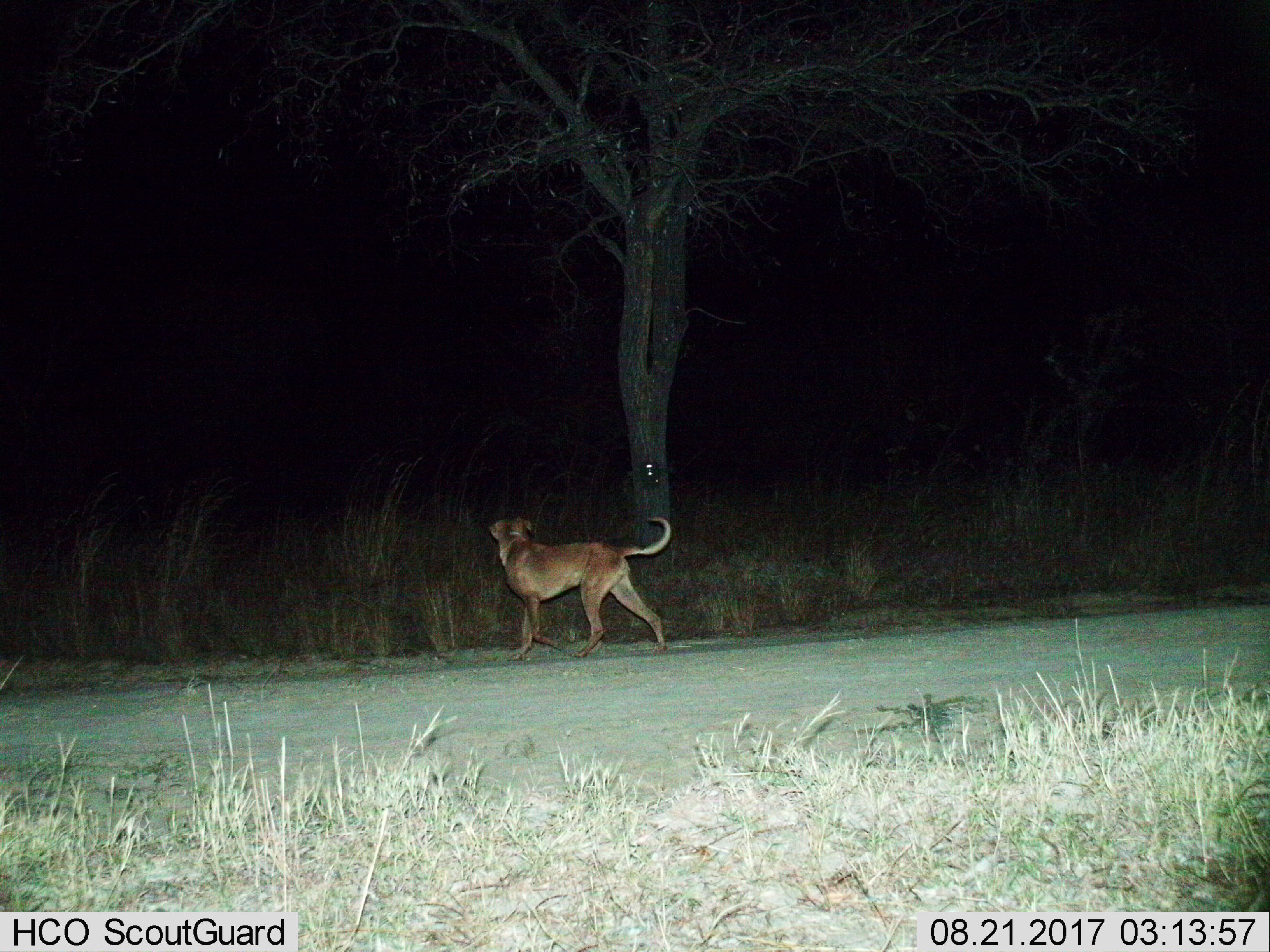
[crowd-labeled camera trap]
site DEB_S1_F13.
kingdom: Animalia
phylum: Chordata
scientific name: Vertebrata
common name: domestic animal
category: domesticanimal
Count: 1.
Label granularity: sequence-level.